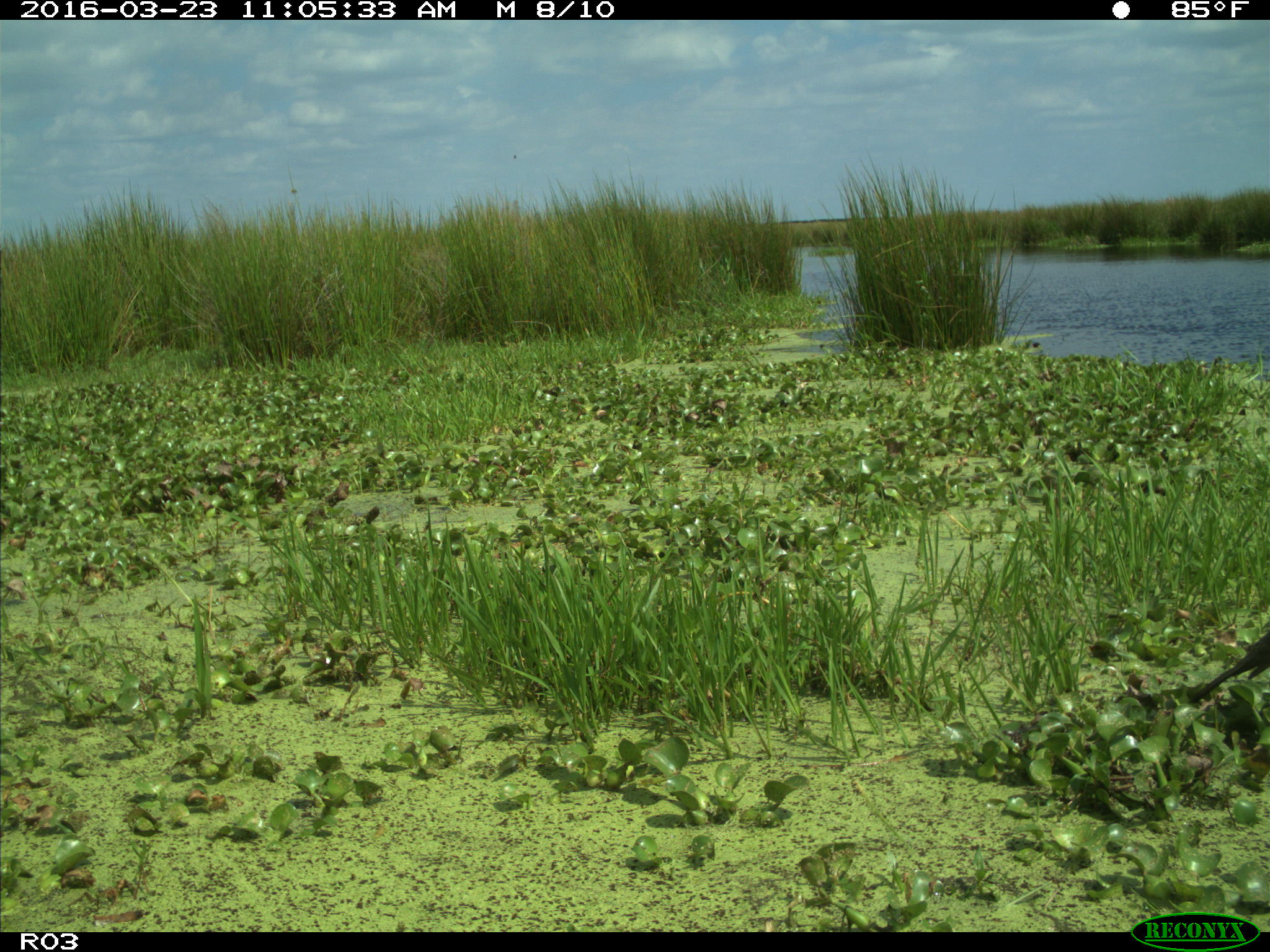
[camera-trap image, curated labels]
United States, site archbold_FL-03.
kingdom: Animalia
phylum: Chordata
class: Aves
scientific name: Aves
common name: birds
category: unidentified bird